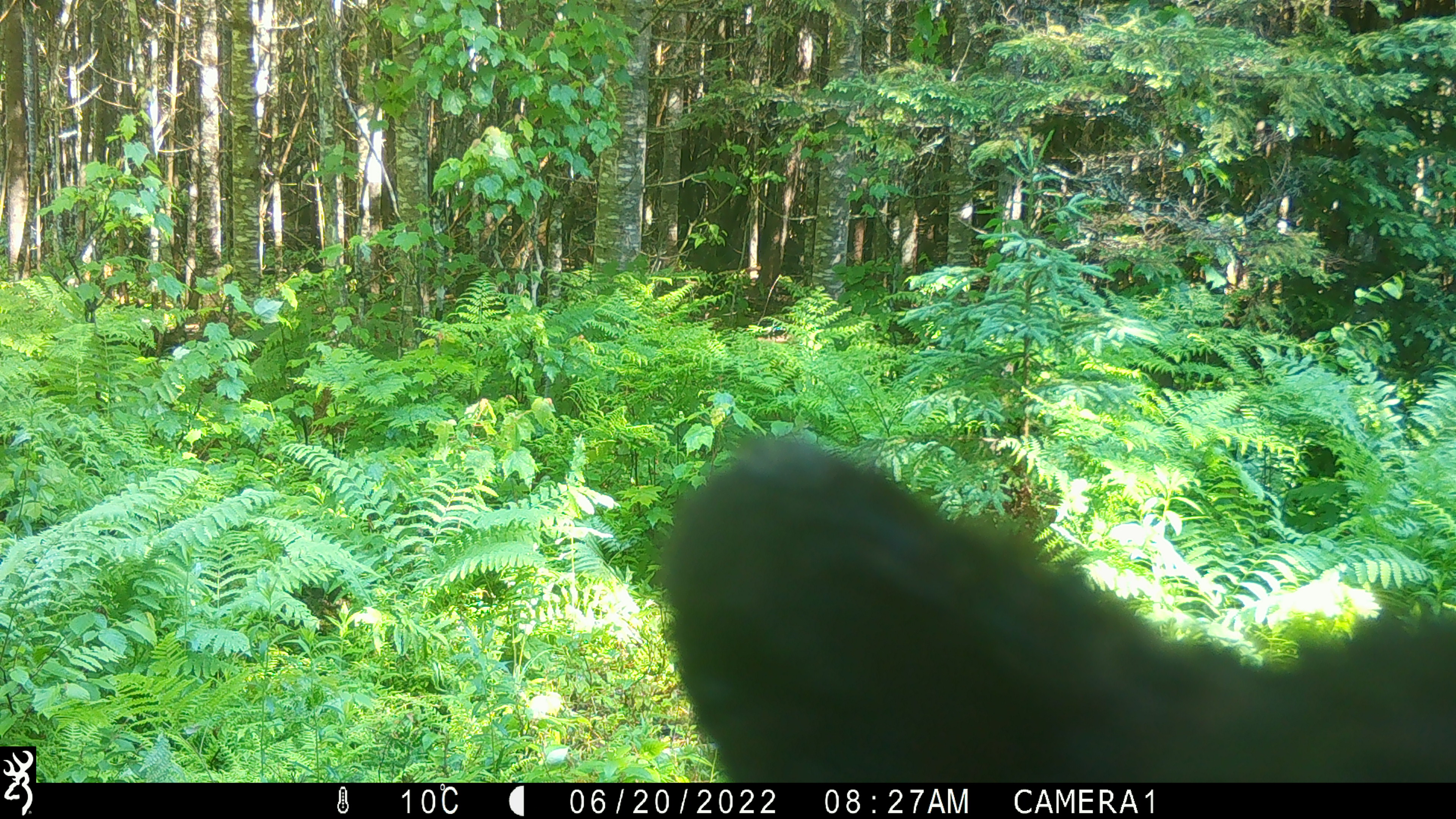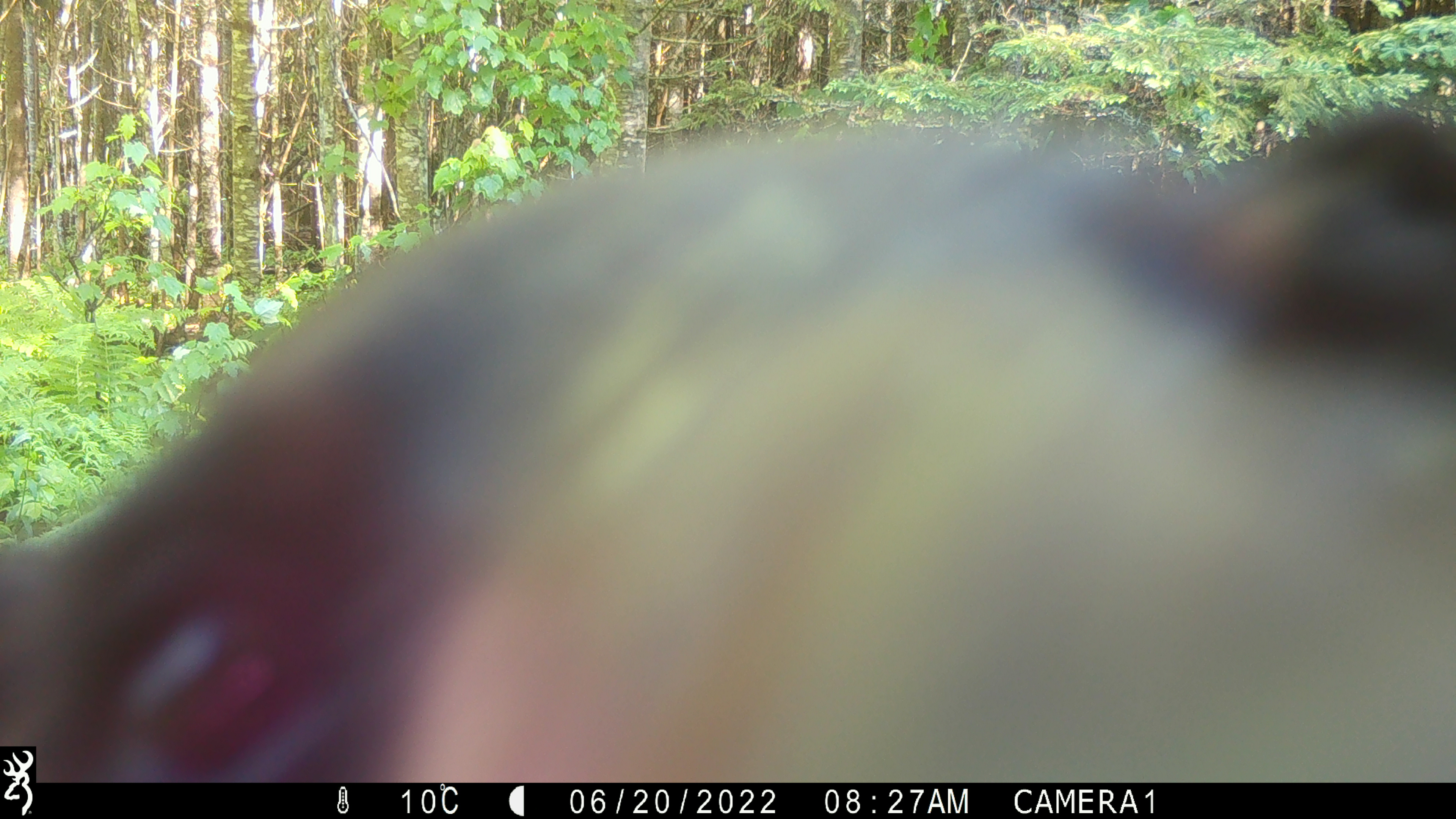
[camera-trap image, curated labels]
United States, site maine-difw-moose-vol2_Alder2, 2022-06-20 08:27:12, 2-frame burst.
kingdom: Animalia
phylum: Chordata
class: Mammalia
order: Carnivora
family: Ursidae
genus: Ursus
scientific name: Ursus americanus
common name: black bear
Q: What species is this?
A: Black bear (Ursus americanus).